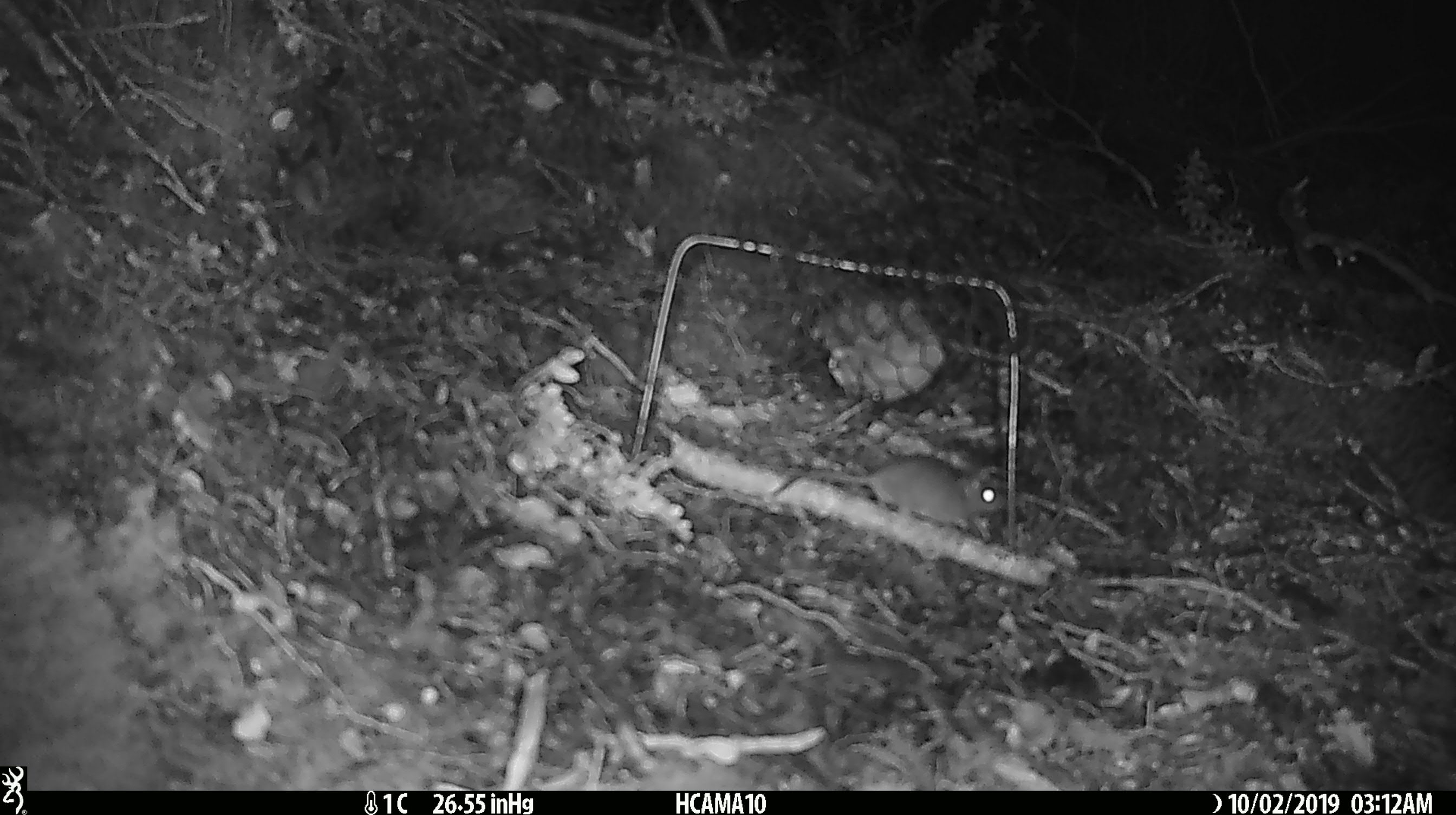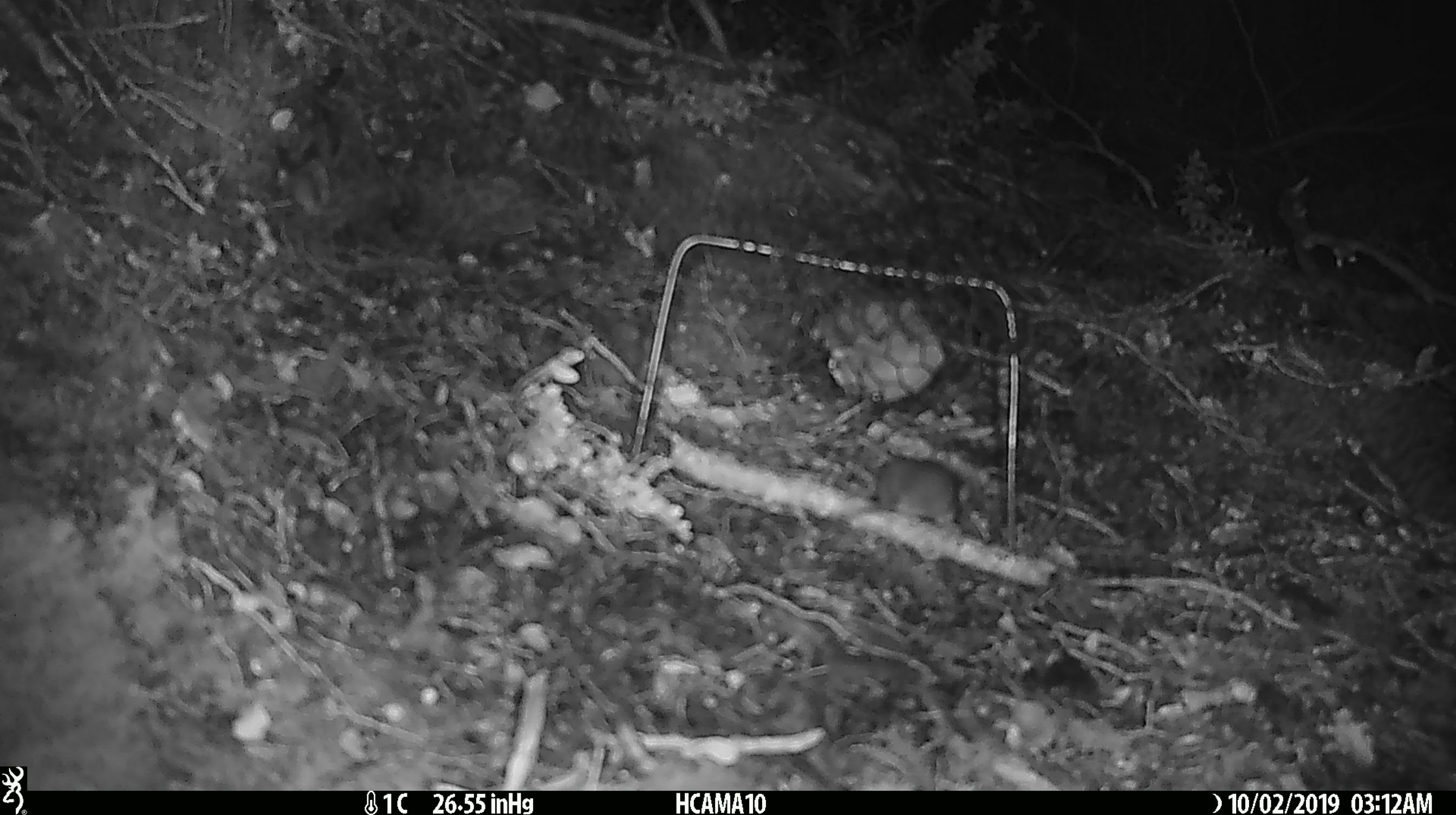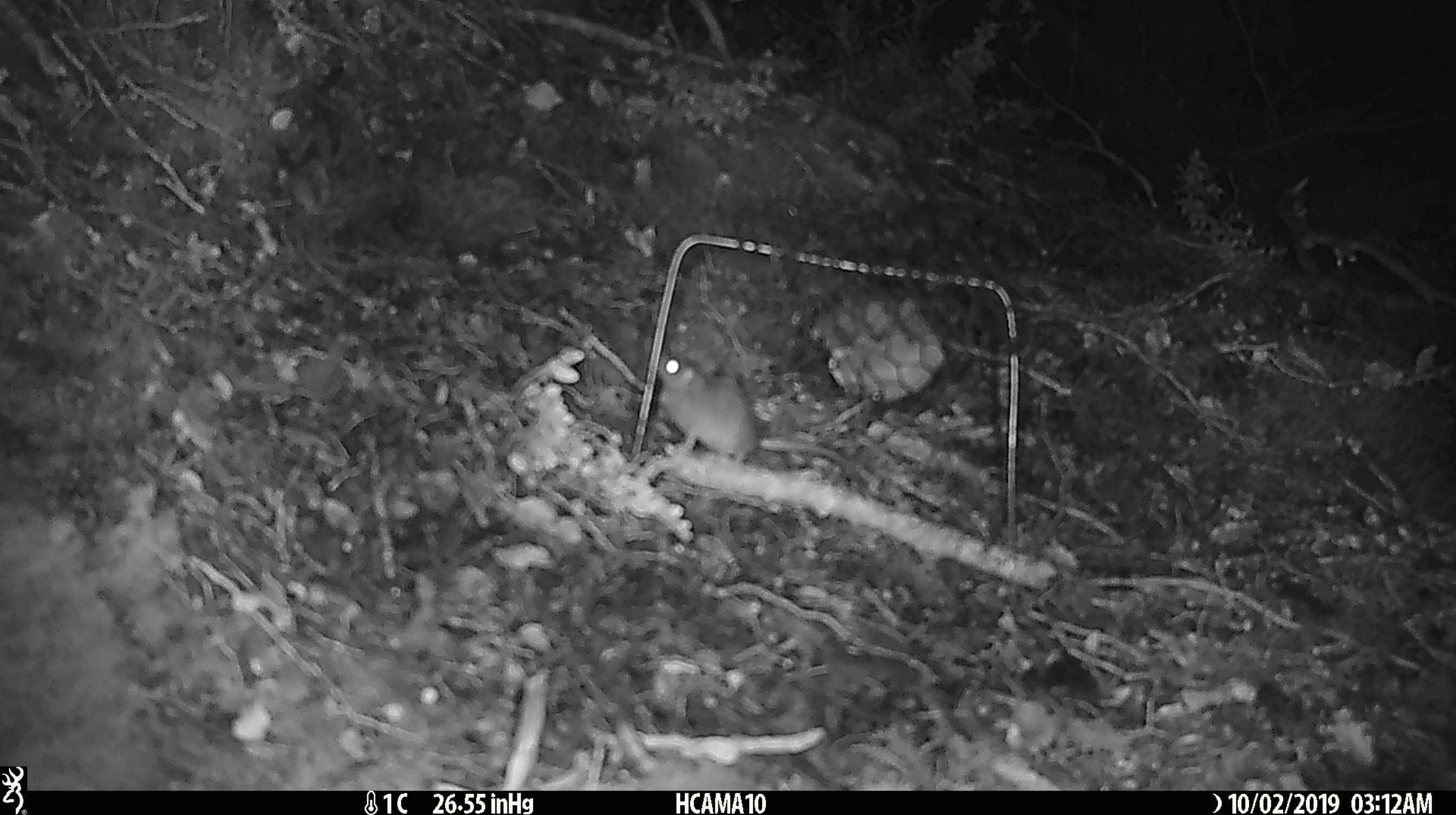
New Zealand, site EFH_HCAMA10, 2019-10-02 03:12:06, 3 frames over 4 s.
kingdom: Animalia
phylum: Chordata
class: Mammalia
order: Rodentia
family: Muridae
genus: Mus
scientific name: Mus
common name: mouse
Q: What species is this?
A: Mouse (Mus).